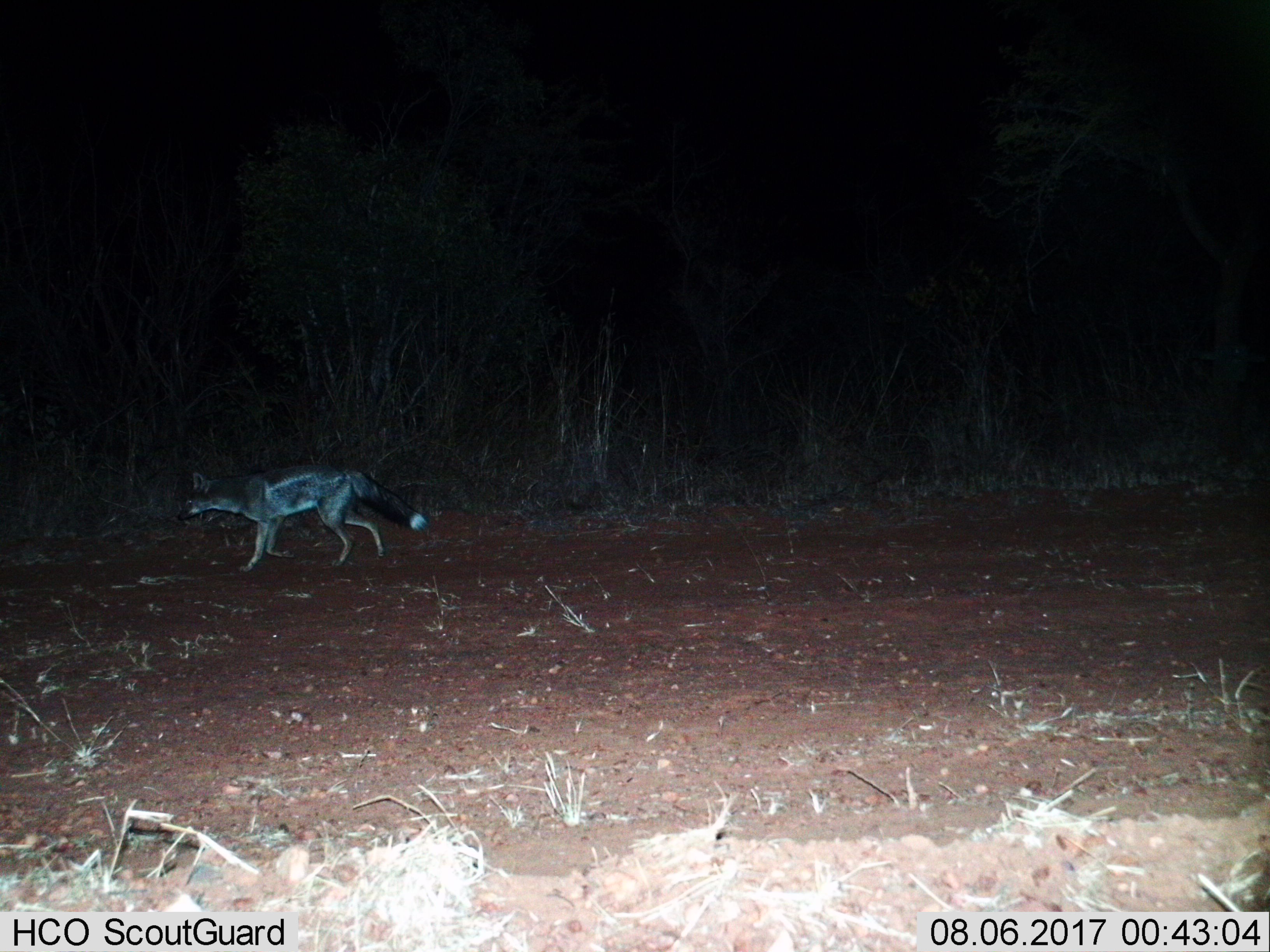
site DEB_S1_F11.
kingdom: Animalia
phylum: Chordata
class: Mammalia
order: Carnivora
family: Canidae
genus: Lupulella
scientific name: Lupulella mesomelas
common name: black-backed jackal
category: jackalblackbacked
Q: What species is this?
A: Jackalblackbacked (black-backed jackal) (Lupulella mesomelas).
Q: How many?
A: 1.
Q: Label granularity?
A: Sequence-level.